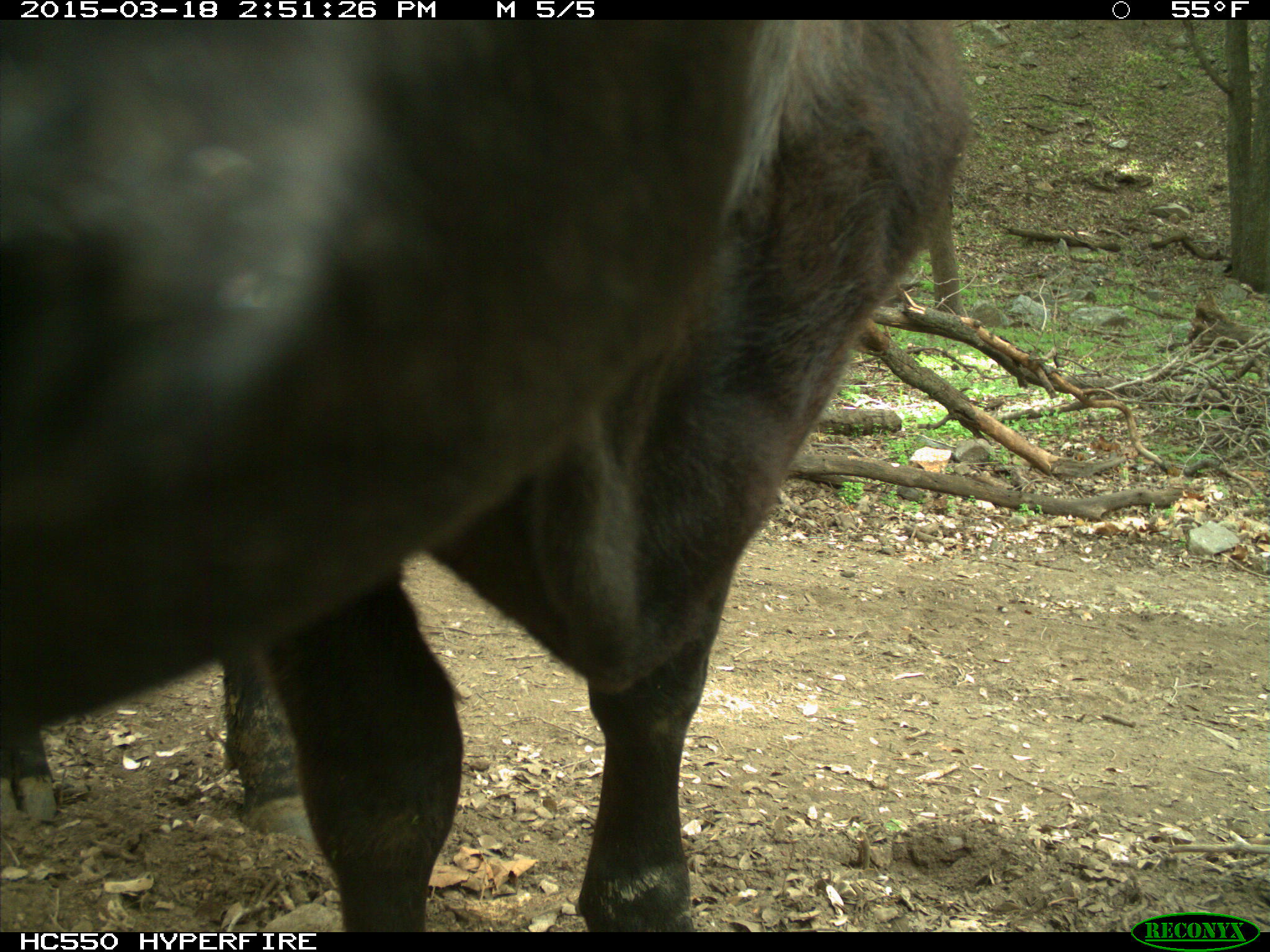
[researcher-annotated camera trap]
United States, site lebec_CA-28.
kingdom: Animalia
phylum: Chordata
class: Mammalia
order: Artiodactyla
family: Bovidae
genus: Bos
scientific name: Bos taurus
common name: domestic cow